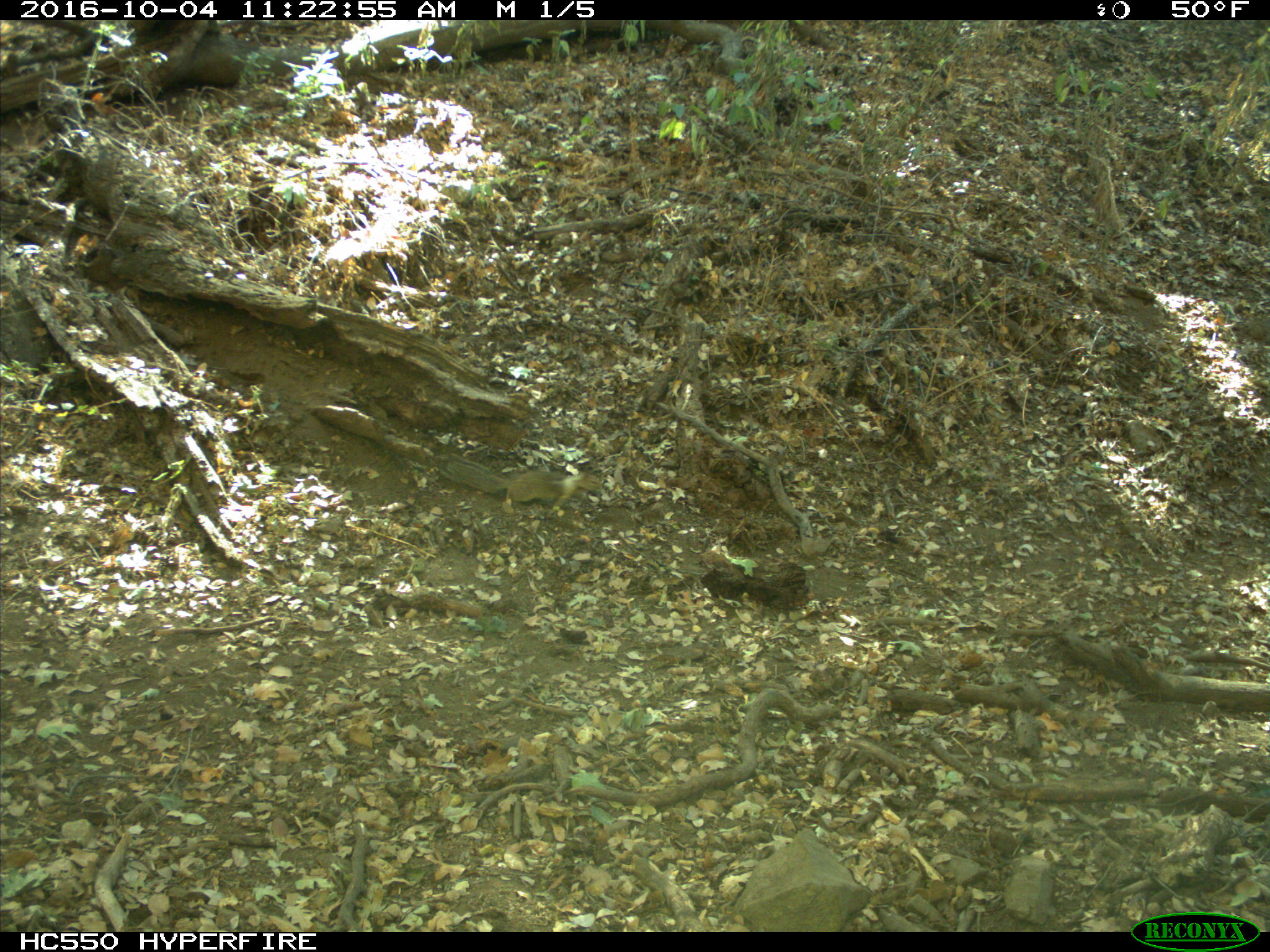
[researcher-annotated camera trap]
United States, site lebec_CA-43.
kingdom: Animalia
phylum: Chordata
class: Mammalia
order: Rodentia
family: Sciuridae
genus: Otospermophilus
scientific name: Otospermophilus beecheyi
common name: california ground squirrel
Otospermophilus beecheyi (california ground squirrel).